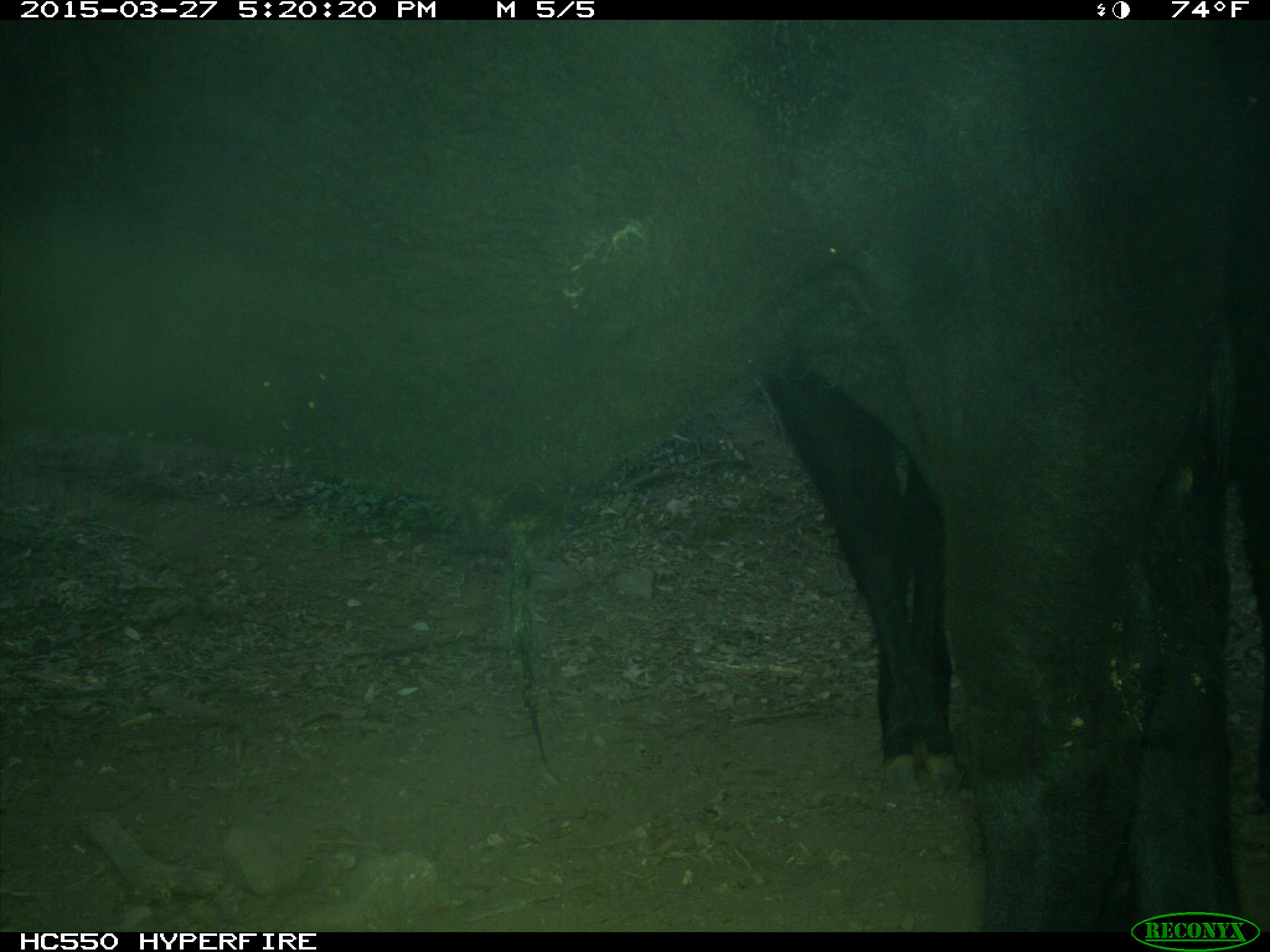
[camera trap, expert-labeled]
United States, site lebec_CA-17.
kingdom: Animalia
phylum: Chordata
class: Mammalia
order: Artiodactyla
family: Bovidae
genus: Bos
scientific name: Bos taurus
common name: domestic cow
Bos taurus (domestic cow).